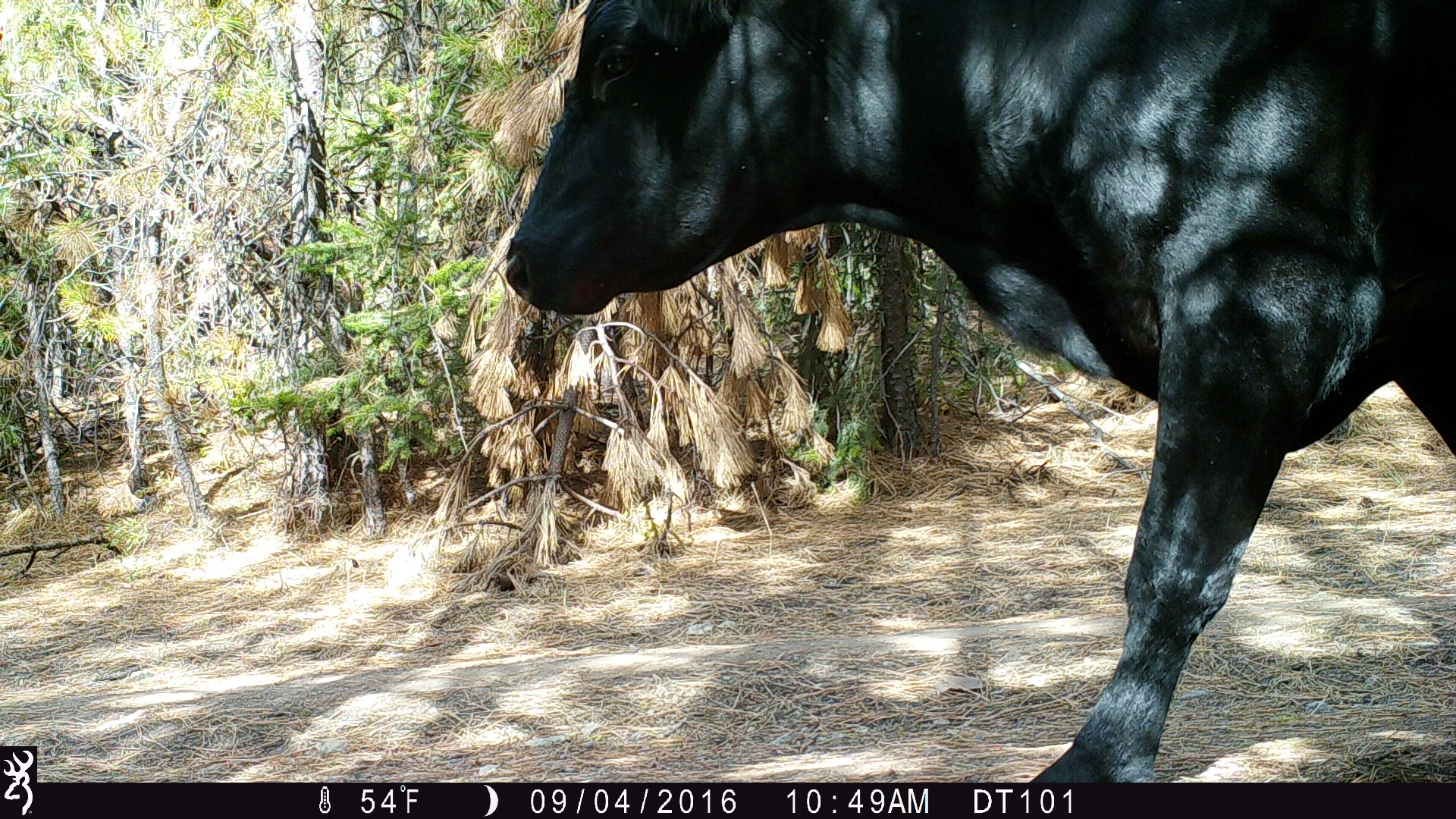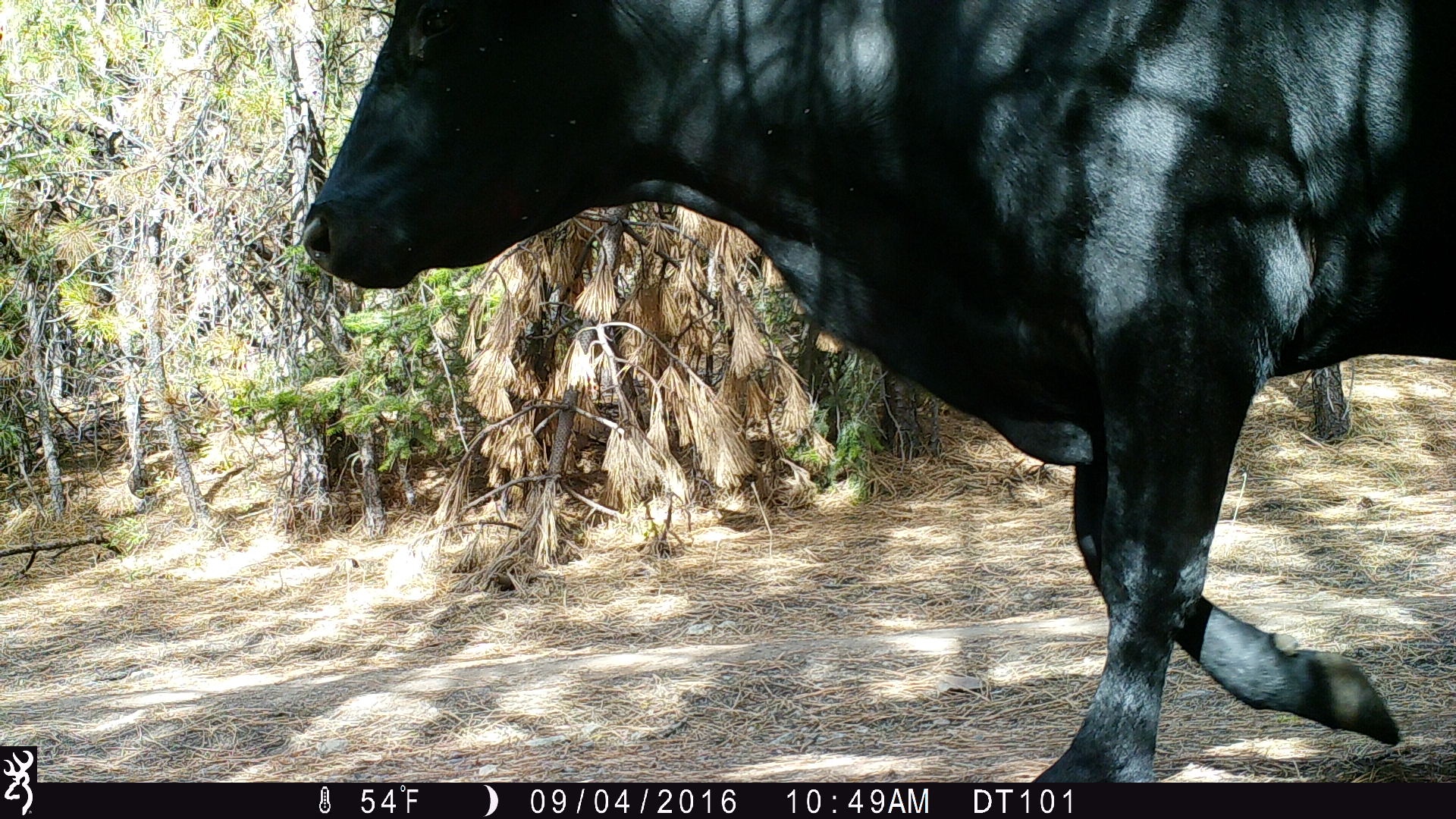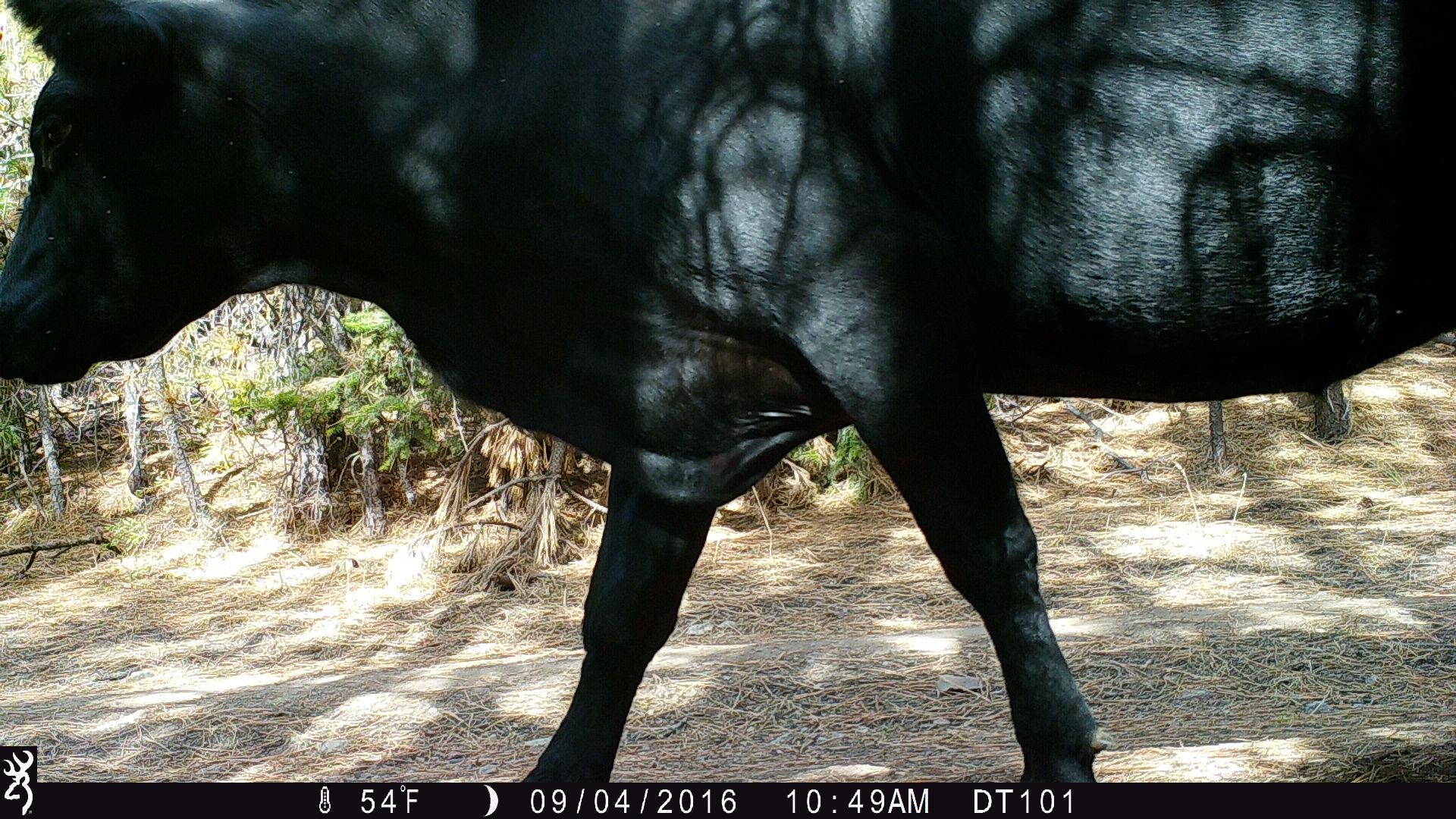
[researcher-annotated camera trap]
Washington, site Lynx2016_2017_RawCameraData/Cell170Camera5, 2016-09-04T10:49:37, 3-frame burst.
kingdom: Animalia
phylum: Chordata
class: Mammalia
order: Artiodactyla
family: Bovidae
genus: Bos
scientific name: Bos taurus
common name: domestic cattle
Domestic cattle (Bos taurus). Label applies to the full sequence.